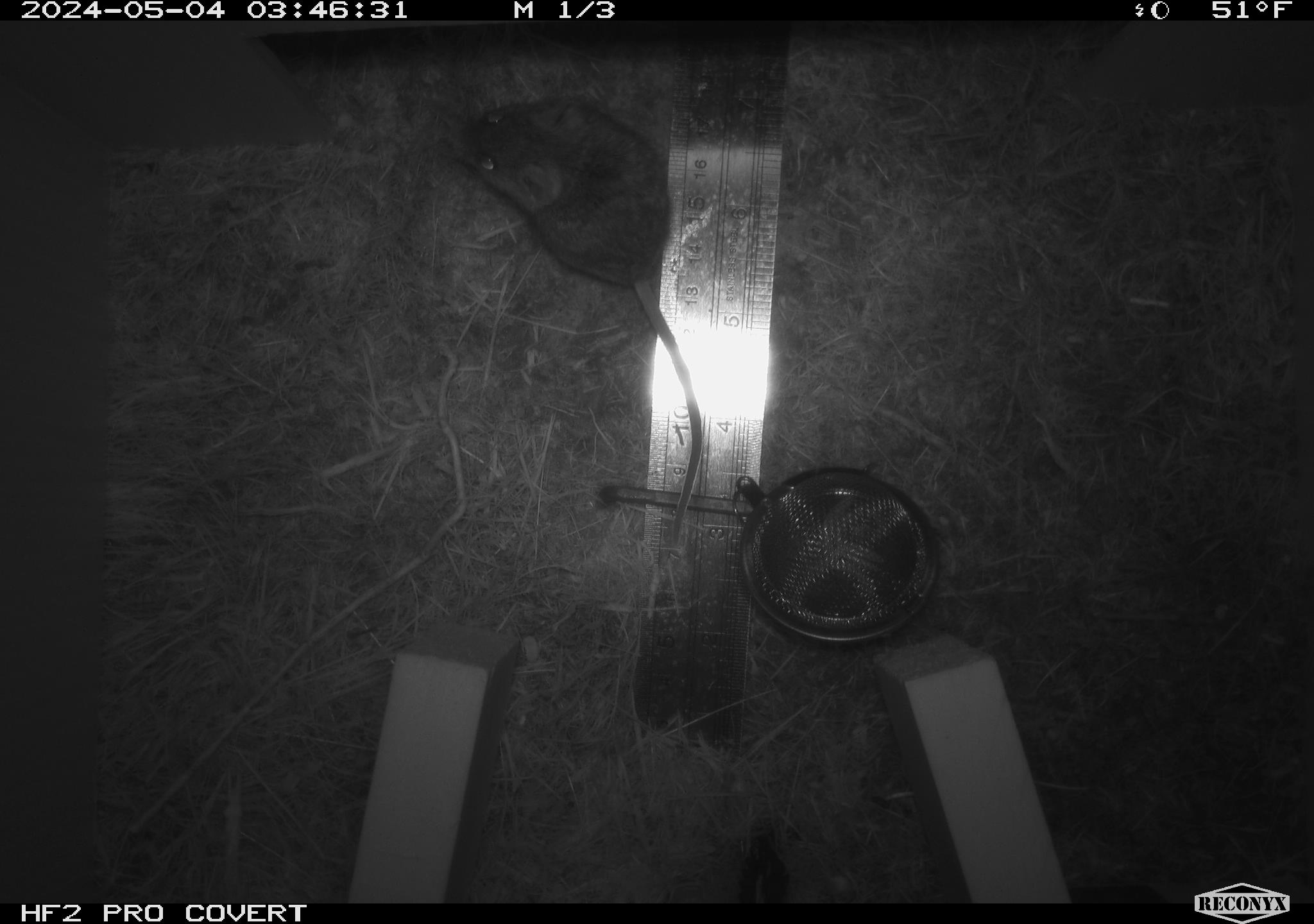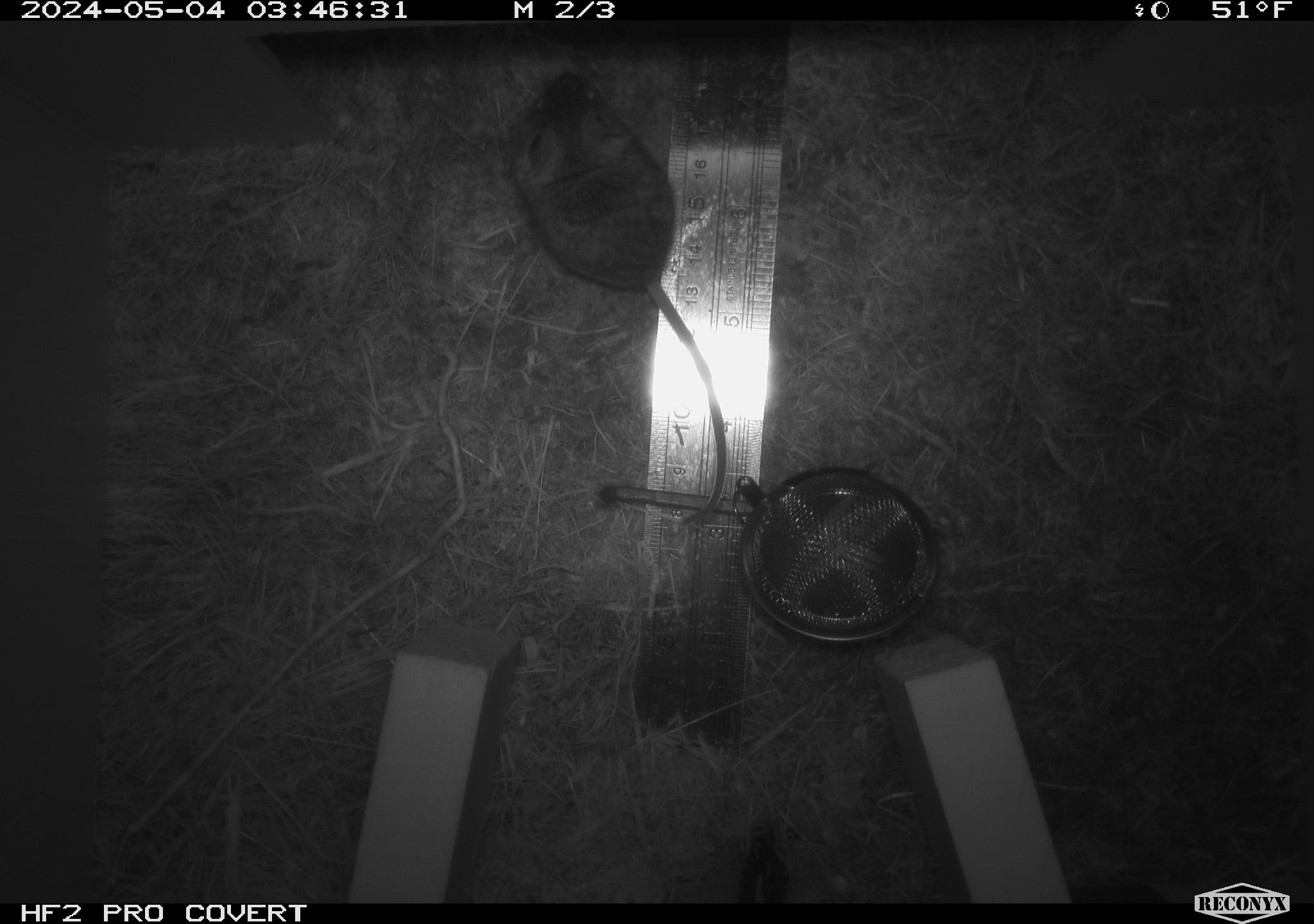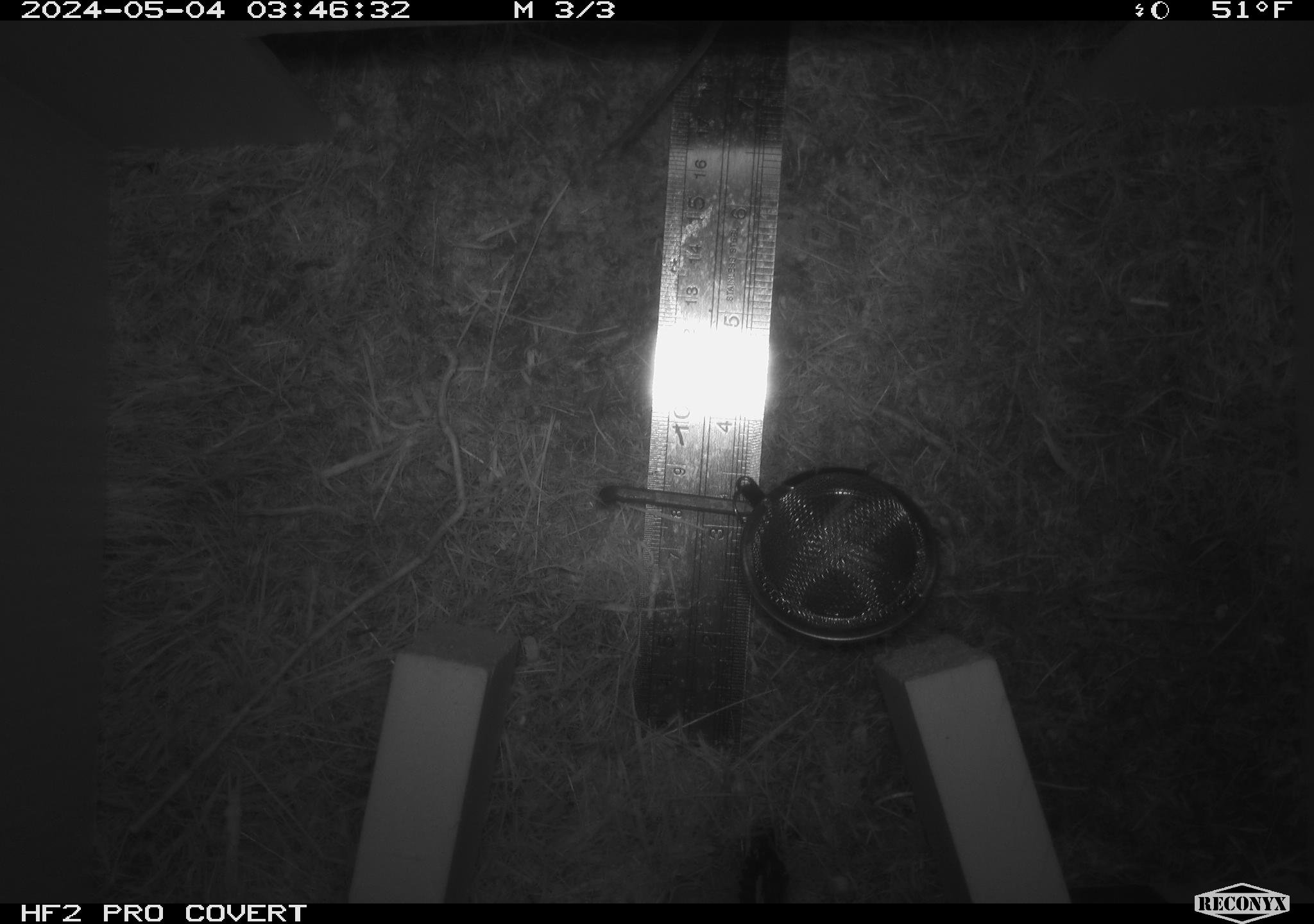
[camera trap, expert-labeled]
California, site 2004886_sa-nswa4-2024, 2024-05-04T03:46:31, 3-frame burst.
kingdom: Animalia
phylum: Chordata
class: Mammalia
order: Rodentia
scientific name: Rodentia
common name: mouse species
Mouse species (Rodentia).